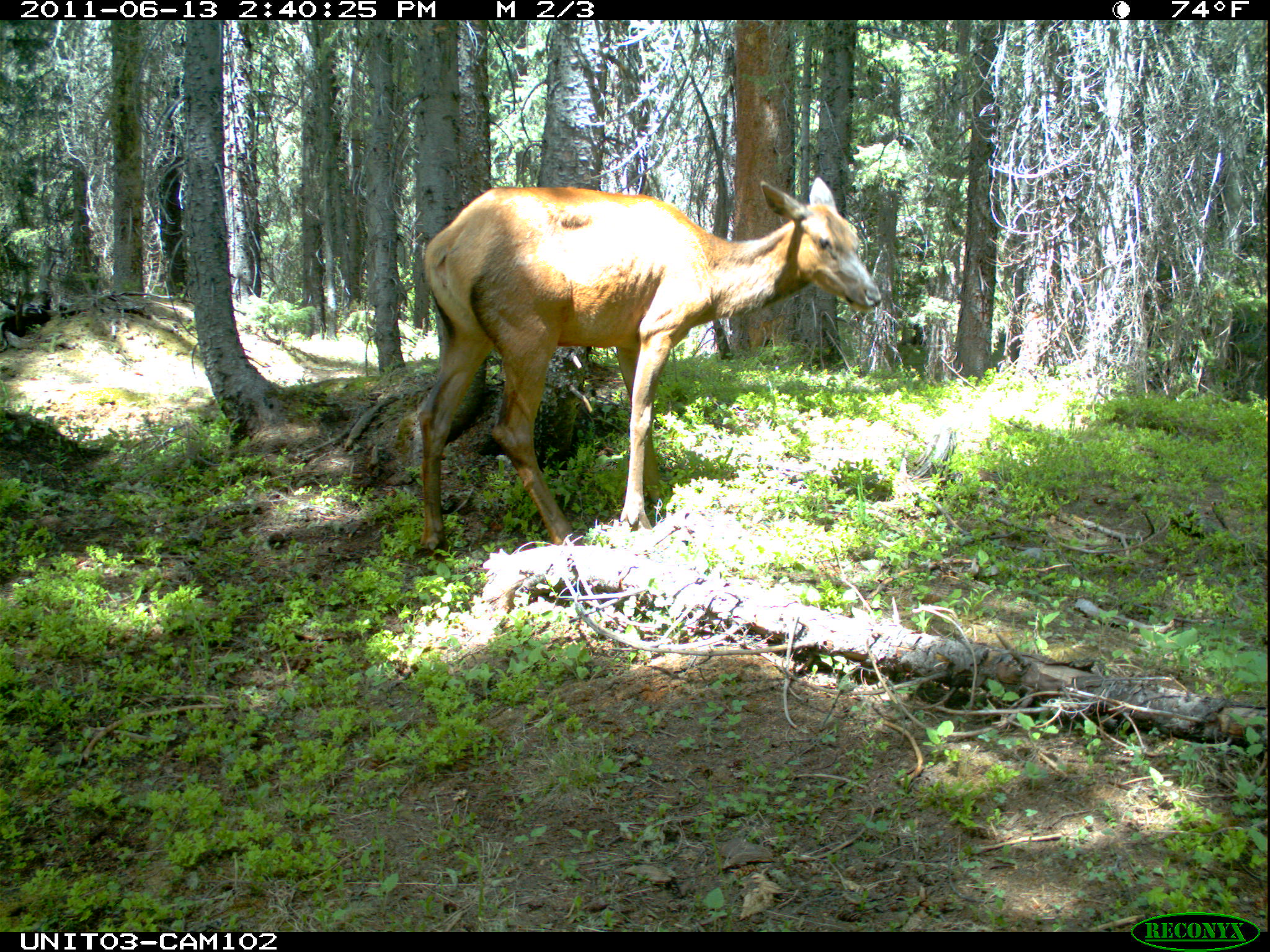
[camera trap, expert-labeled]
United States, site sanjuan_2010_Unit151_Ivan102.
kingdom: Animalia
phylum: Chordata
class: Mammalia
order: Artiodactyla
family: Cervidae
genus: Cervus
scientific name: Cervus elaphus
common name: red deer